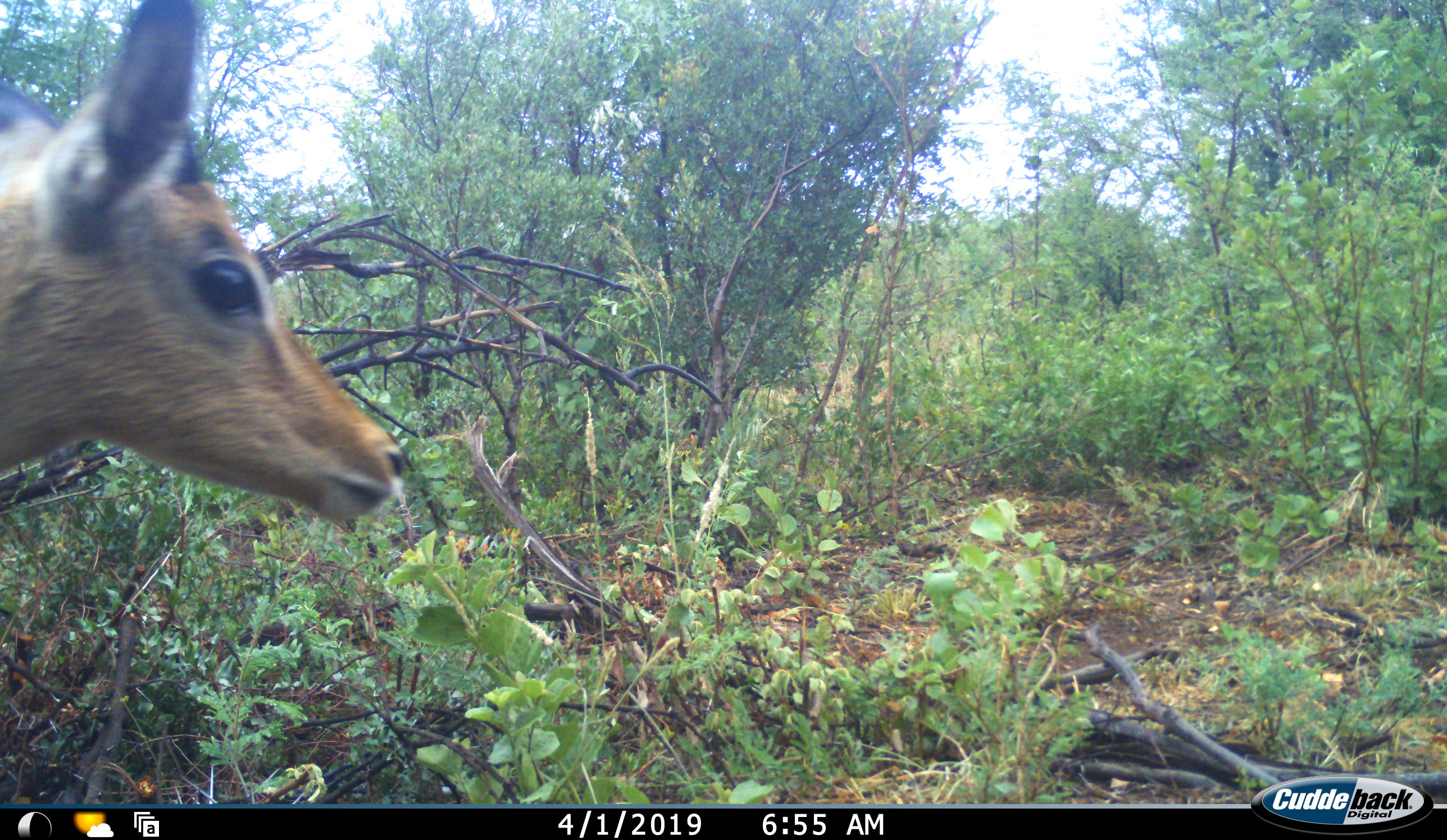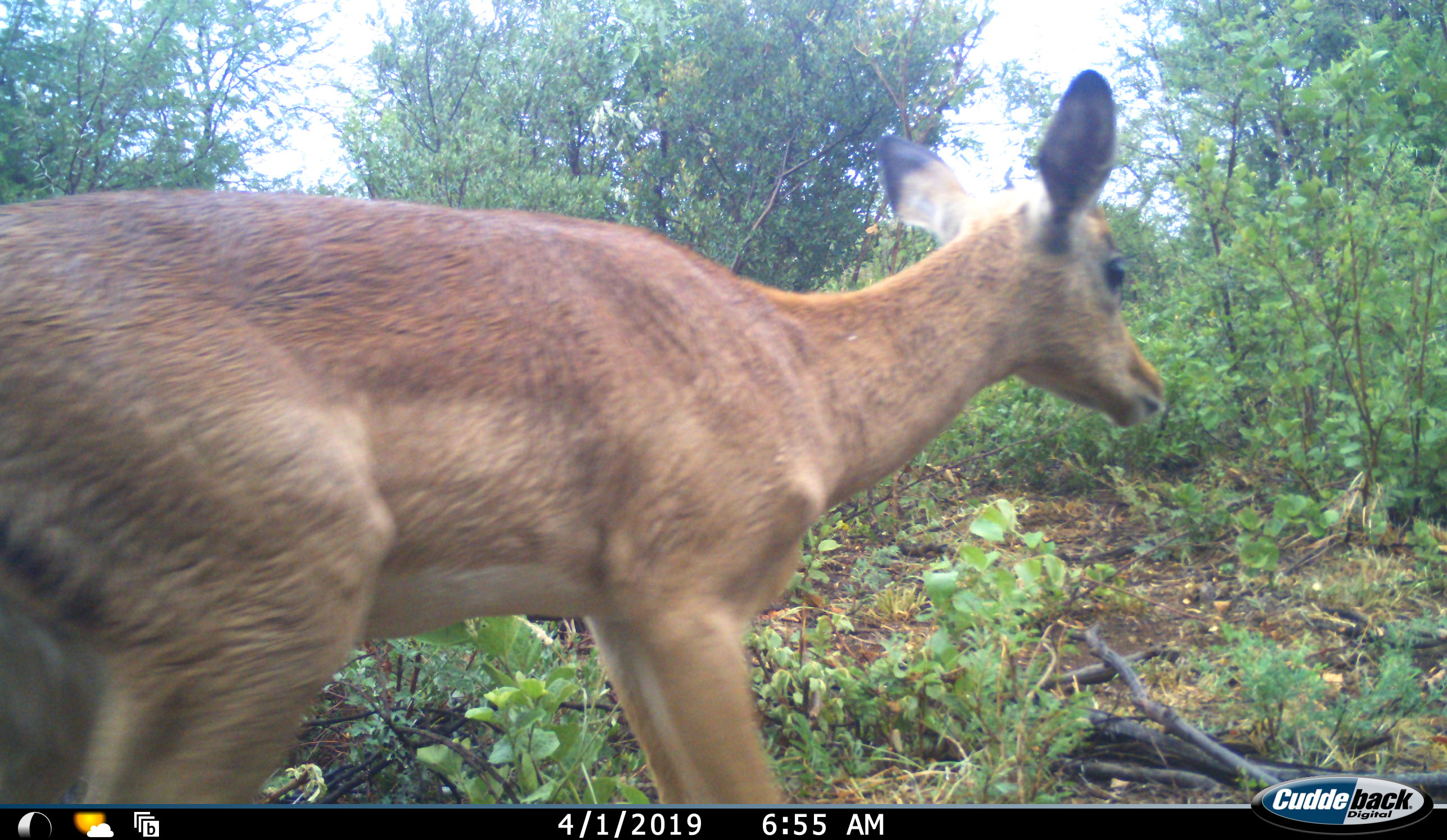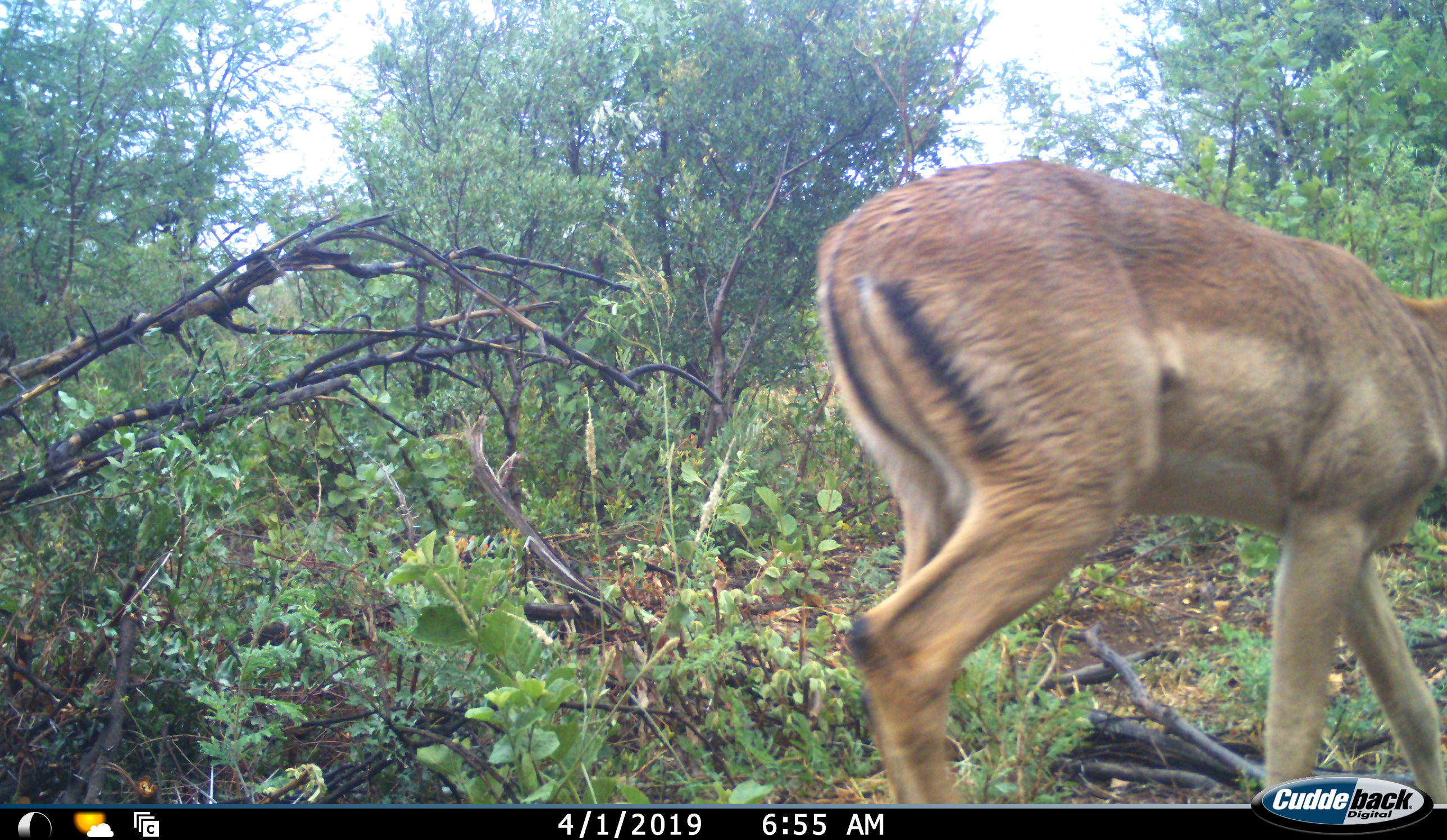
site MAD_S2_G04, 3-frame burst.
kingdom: Animalia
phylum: Chordata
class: Mammalia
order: Artiodactyla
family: Bovidae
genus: Aepyceros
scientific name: Aepyceros melampus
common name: impala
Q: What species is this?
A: Impala (Aepyceros melampus).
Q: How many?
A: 1.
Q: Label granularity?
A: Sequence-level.